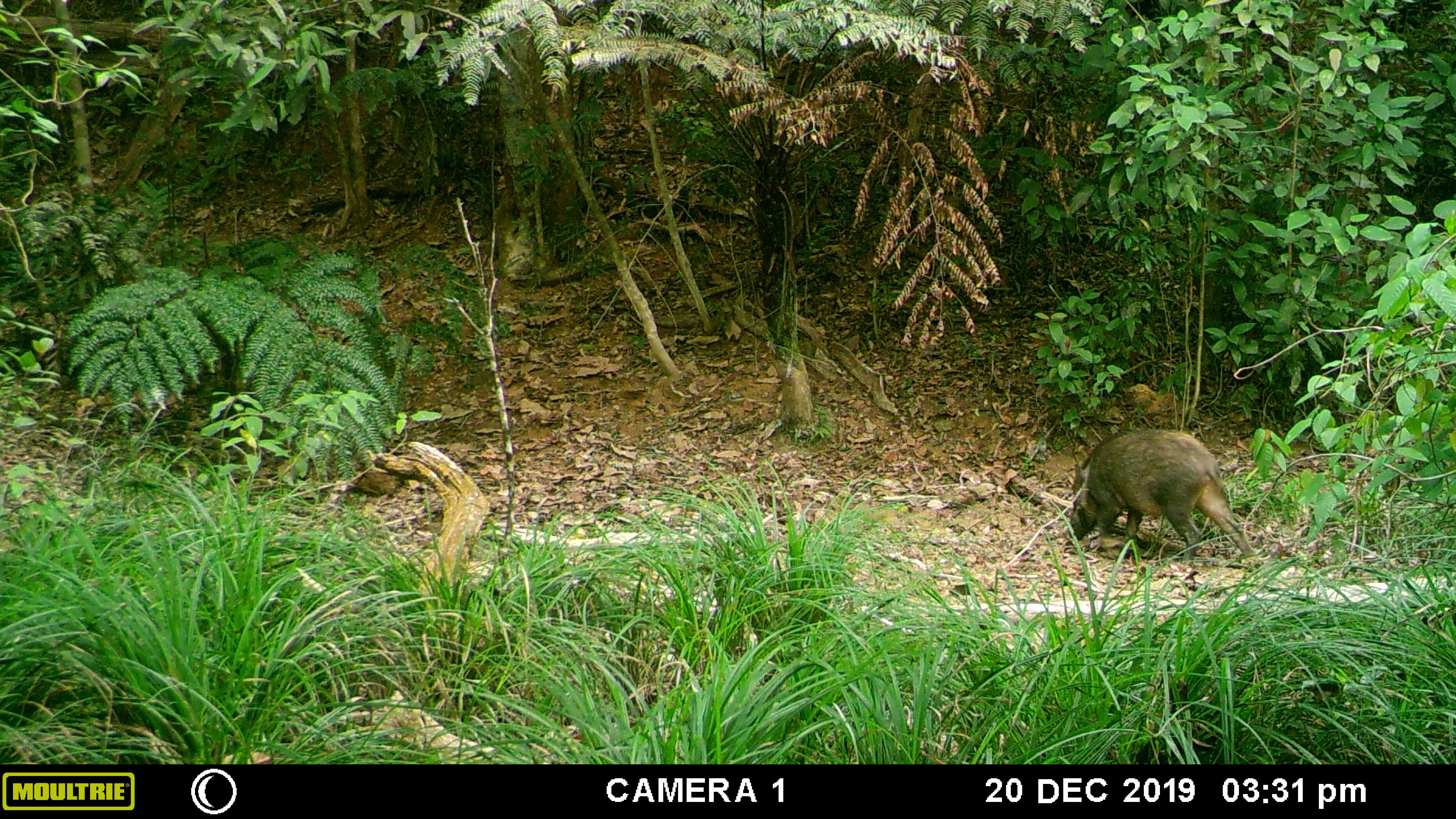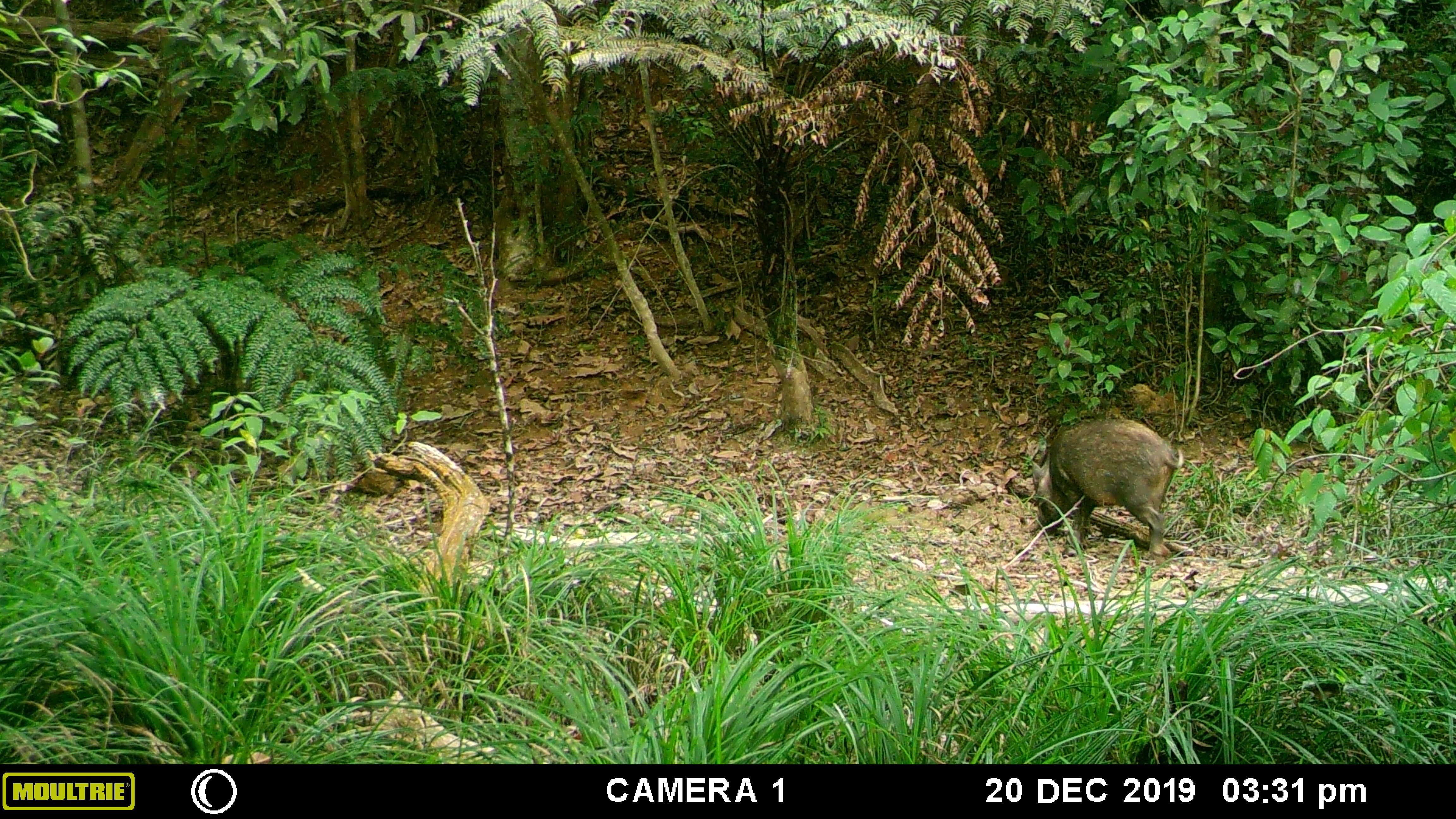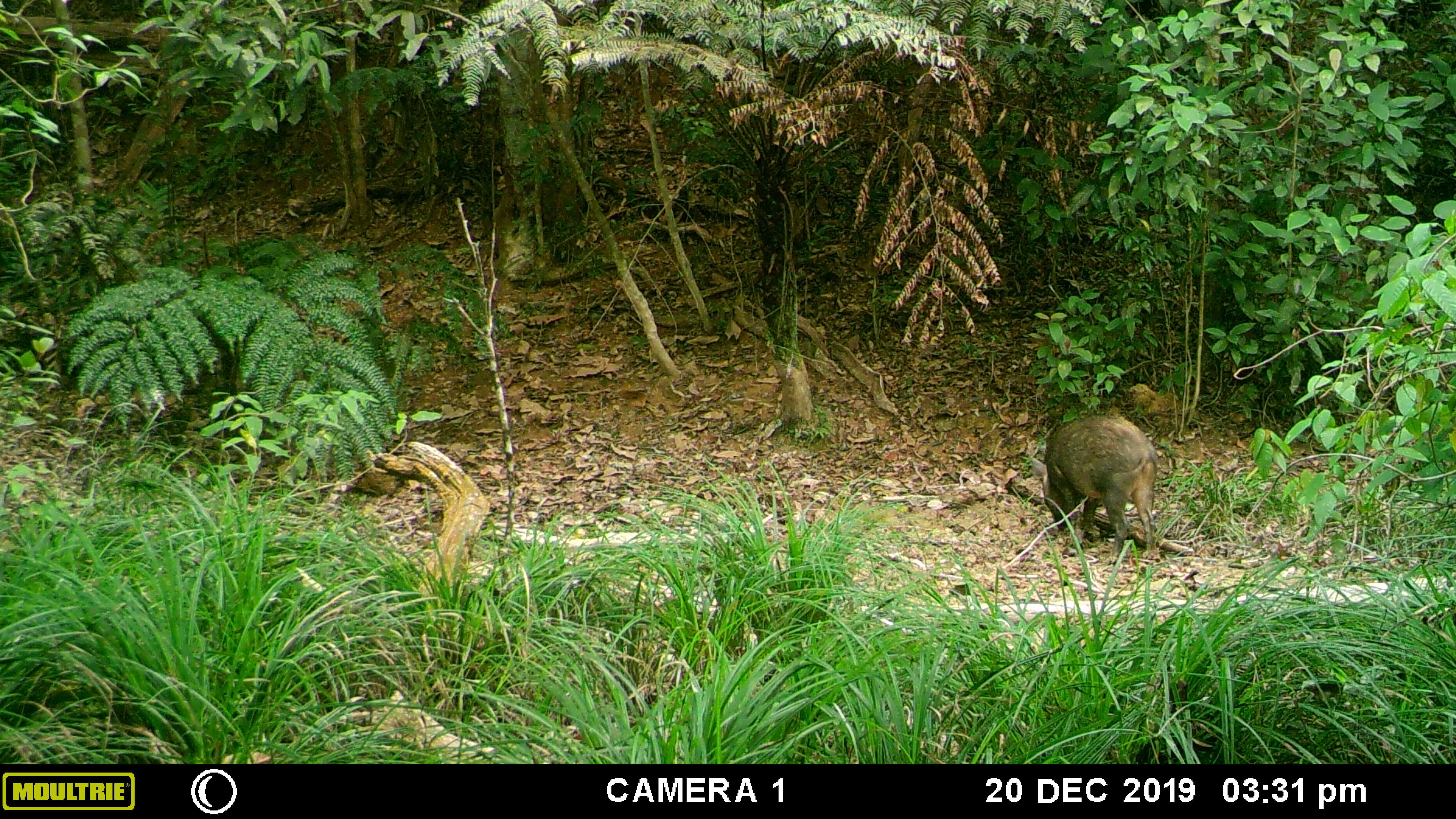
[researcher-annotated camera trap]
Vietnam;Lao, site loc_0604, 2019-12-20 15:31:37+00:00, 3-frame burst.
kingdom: Animalia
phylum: Chordata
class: Mammalia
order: Artiodactyla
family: Suidae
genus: Sus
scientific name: Sus scrofa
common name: eurasian wild pig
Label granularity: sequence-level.